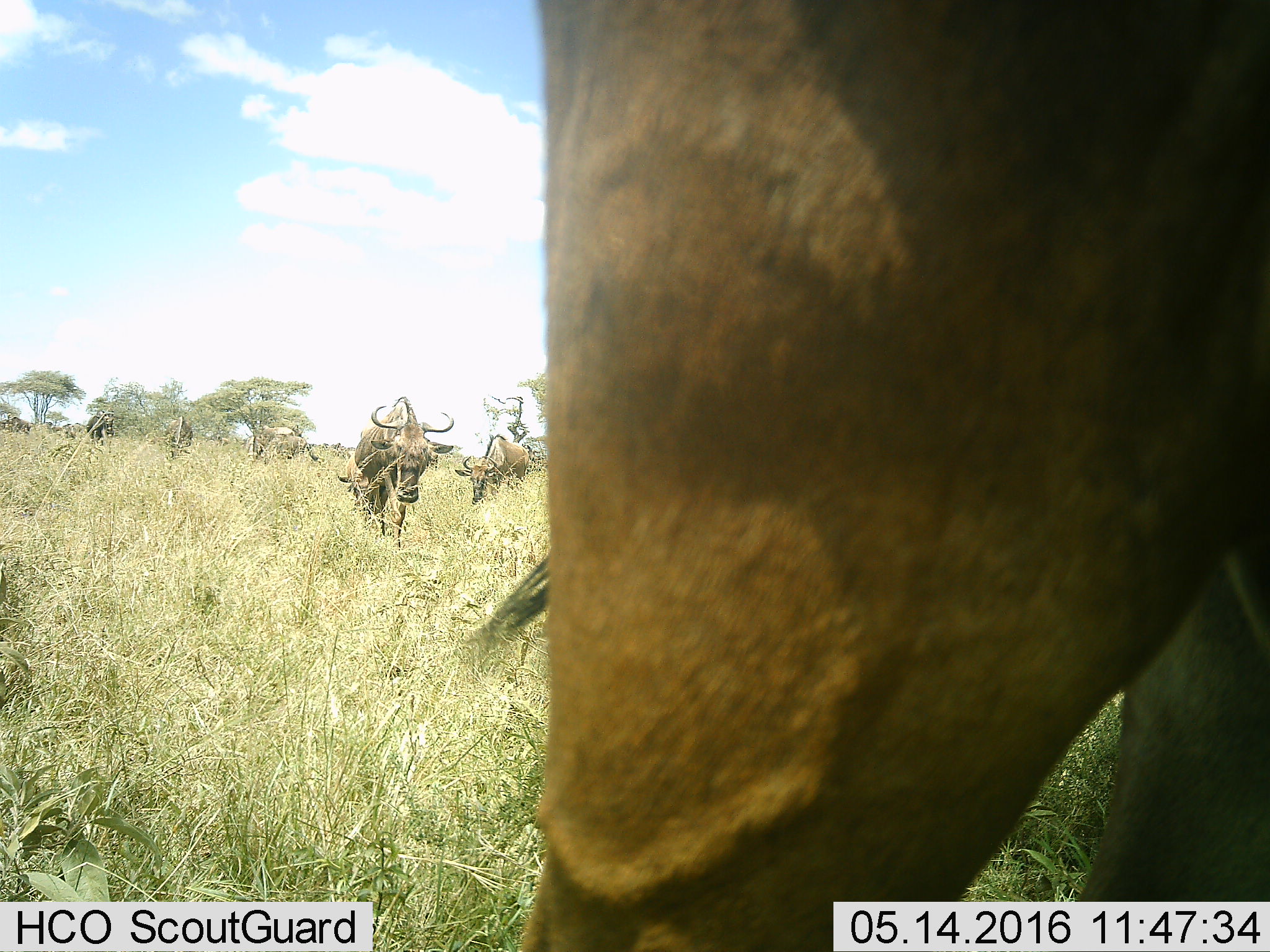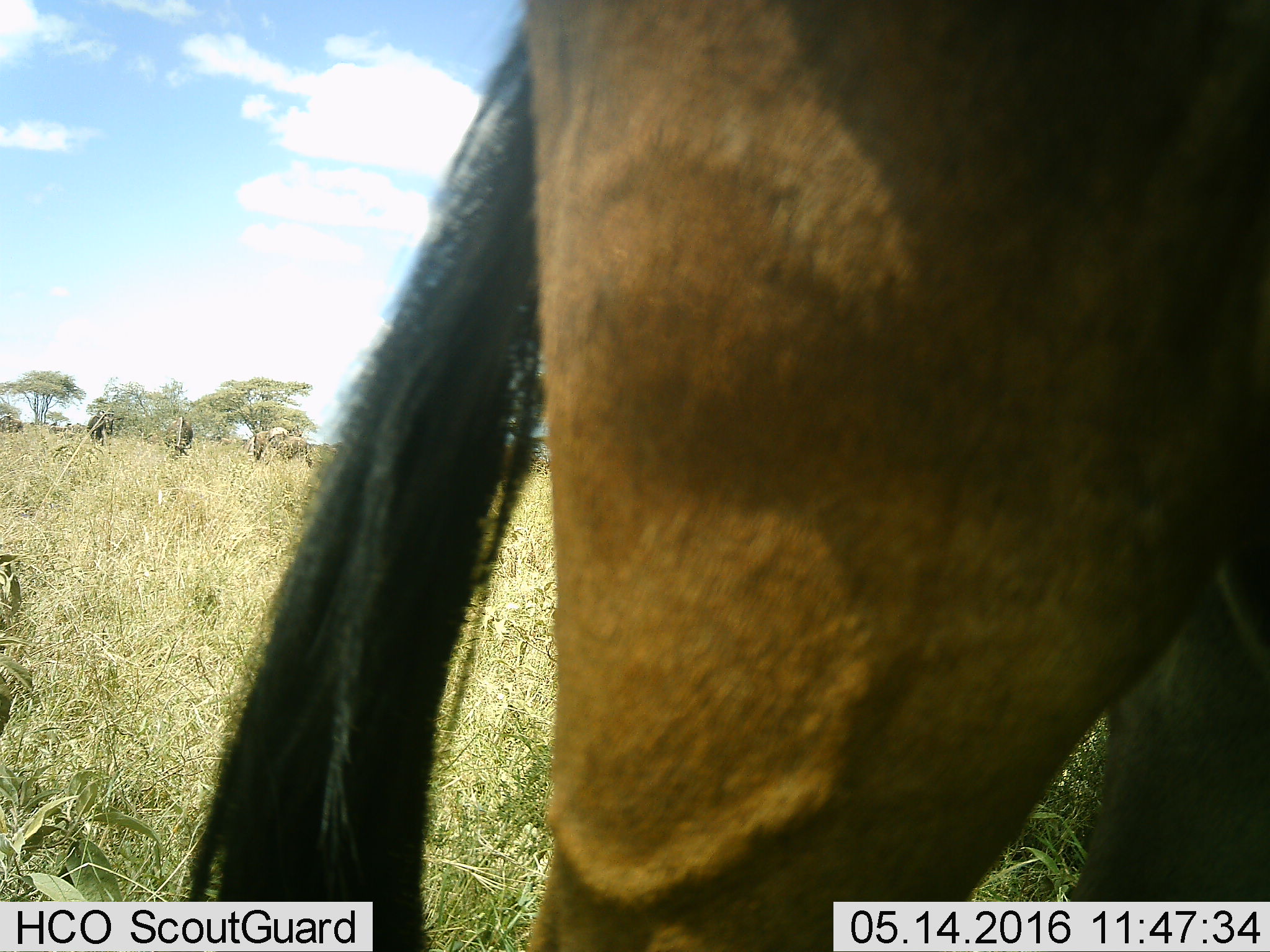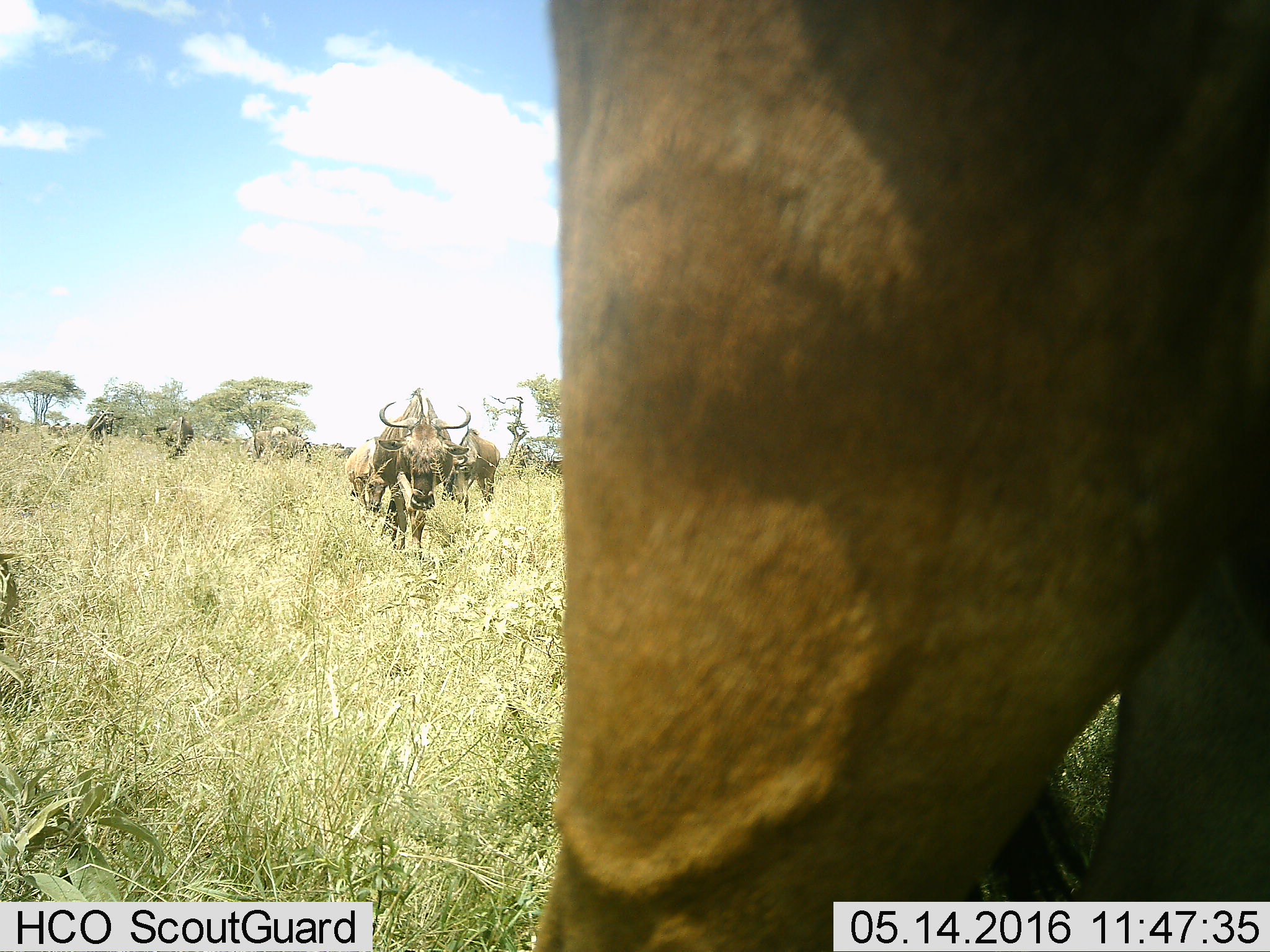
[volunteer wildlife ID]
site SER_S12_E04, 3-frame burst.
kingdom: Animalia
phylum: Chordata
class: Mammalia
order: Artiodactyla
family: Bovidae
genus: Connochaetes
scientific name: Connochaetes taurinus taurinus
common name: blue wildebeest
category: wildebeestblue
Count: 7.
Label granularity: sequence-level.